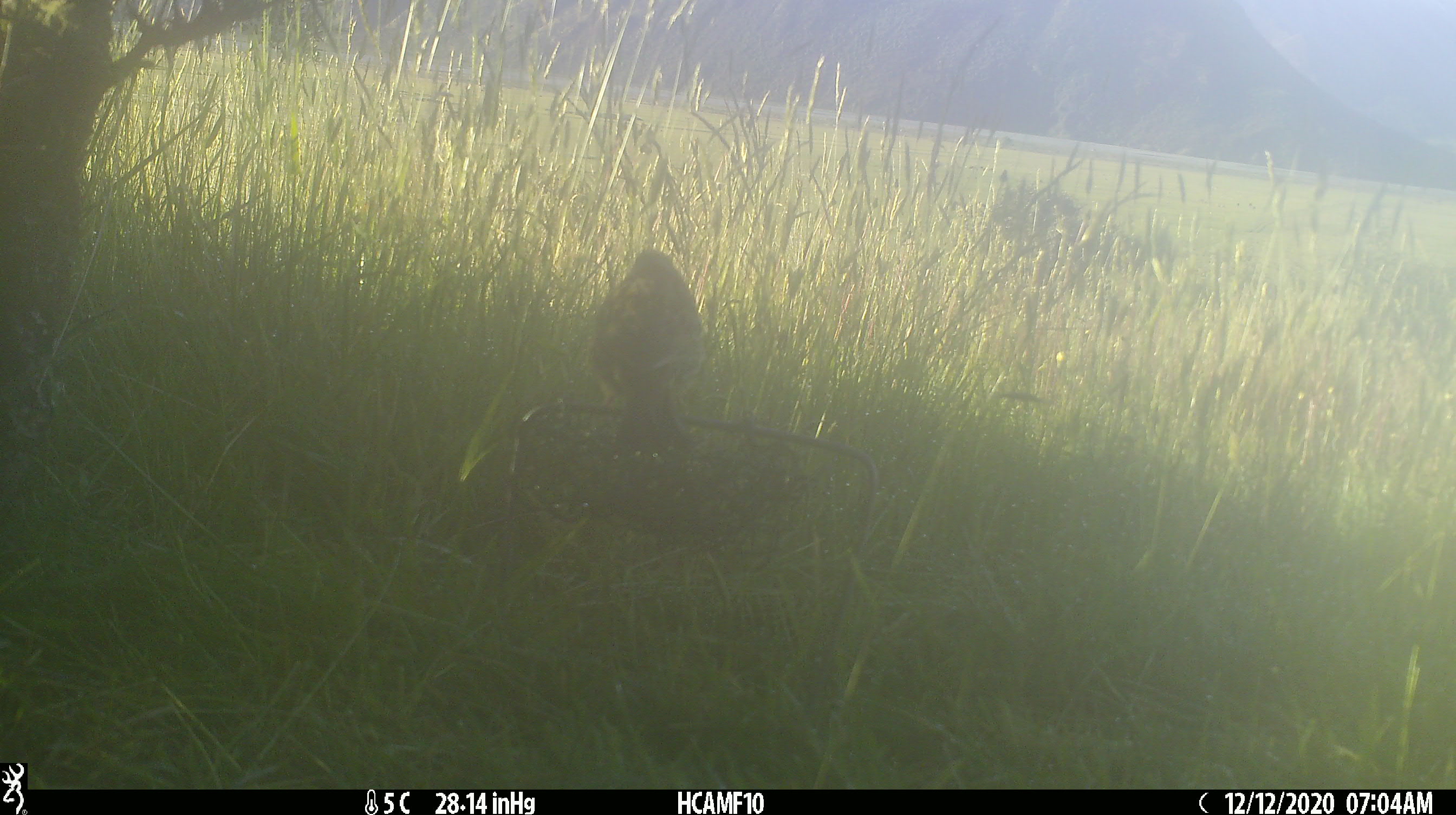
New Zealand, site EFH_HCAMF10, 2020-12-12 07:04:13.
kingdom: Animalia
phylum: Chordata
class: Aves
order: Passeriformes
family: Emberizidae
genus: Emberiza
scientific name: Emberiza citrinella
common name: yellowhammer